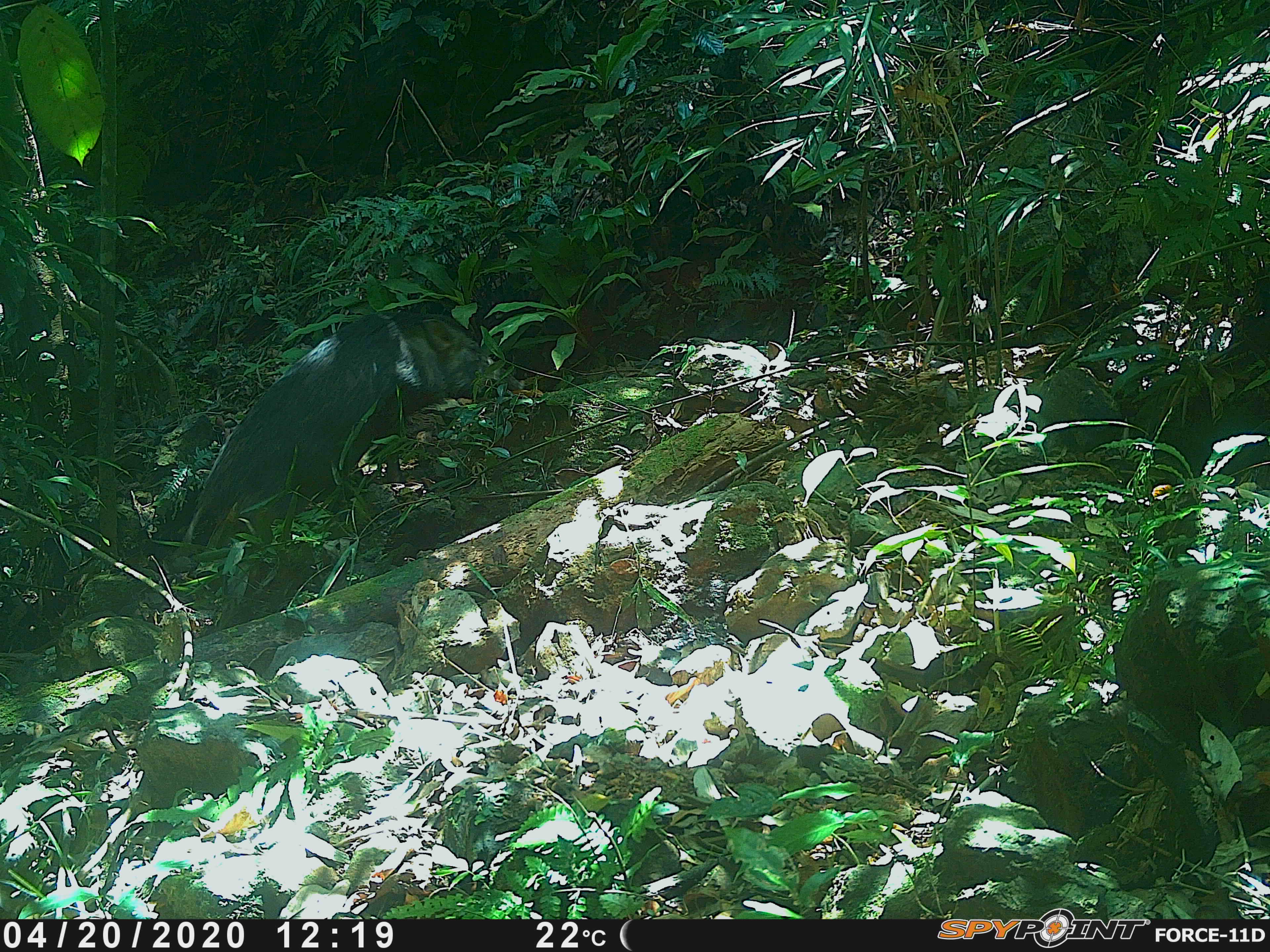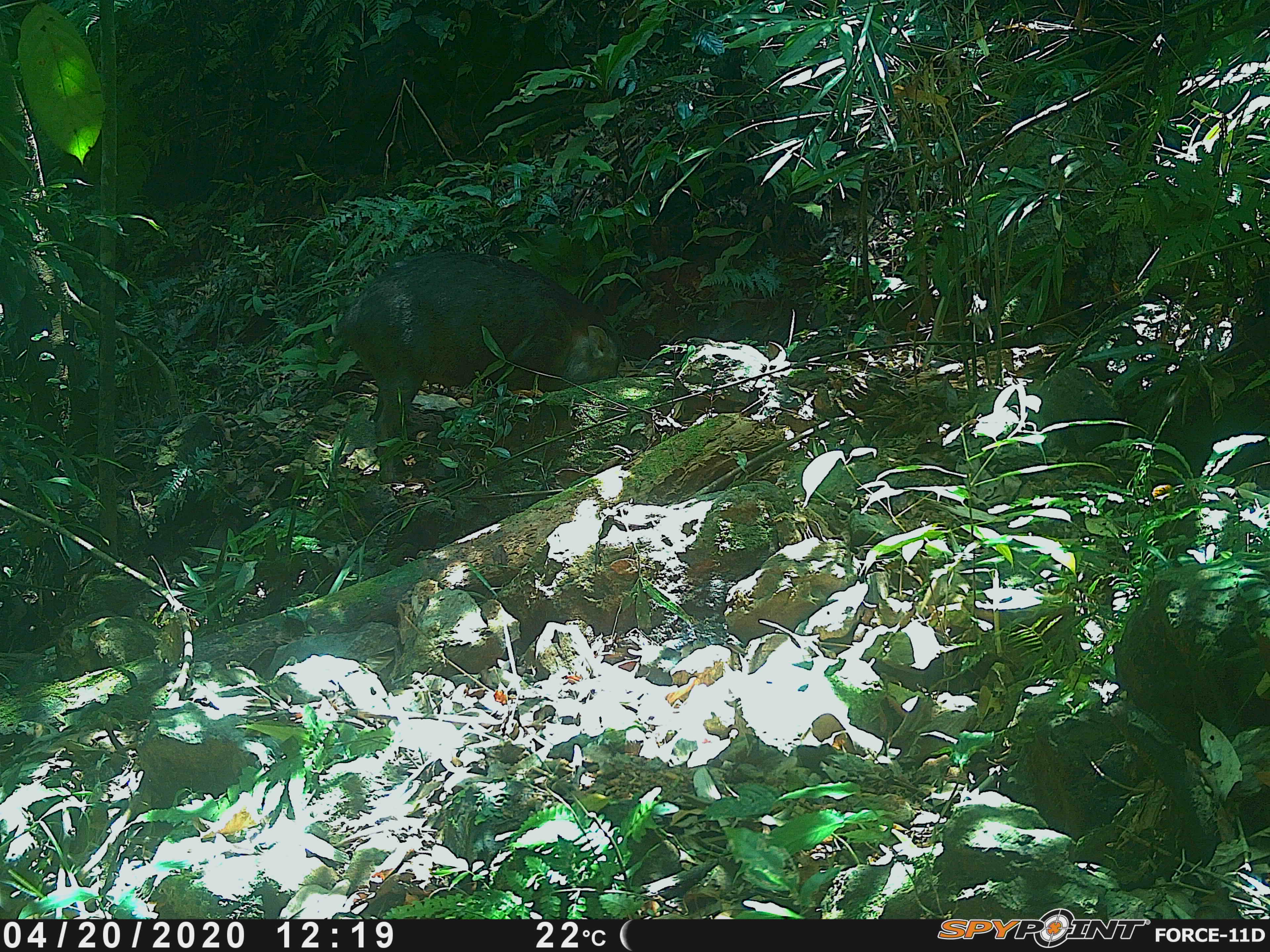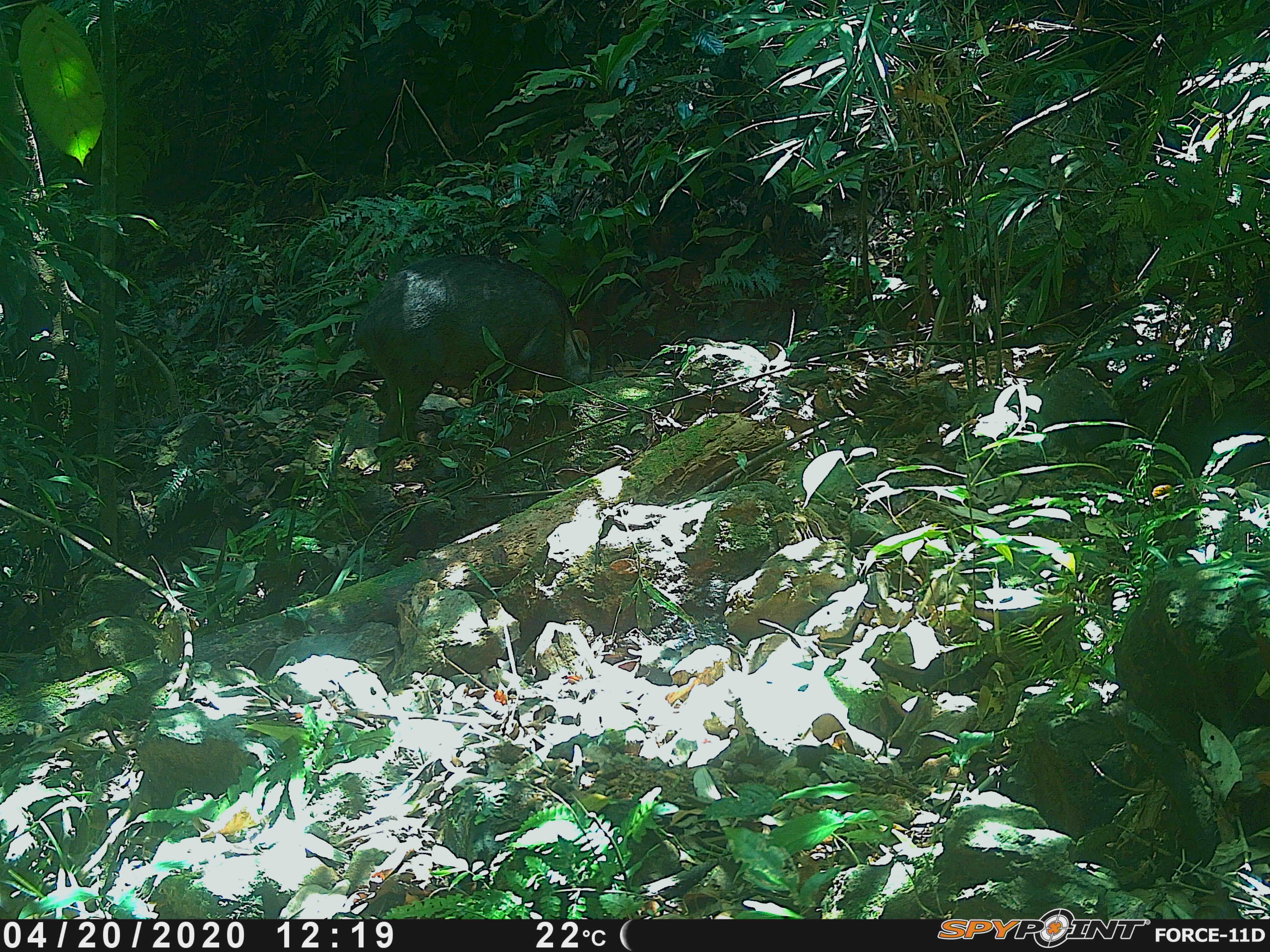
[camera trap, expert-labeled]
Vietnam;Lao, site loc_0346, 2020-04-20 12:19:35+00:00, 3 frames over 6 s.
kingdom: Animalia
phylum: Chordata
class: Mammalia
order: Artiodactyla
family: Suidae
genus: Sus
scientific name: Sus scrofa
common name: eurasian wild pig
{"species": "eurasian wild pig (Sus scrofa)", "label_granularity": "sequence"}